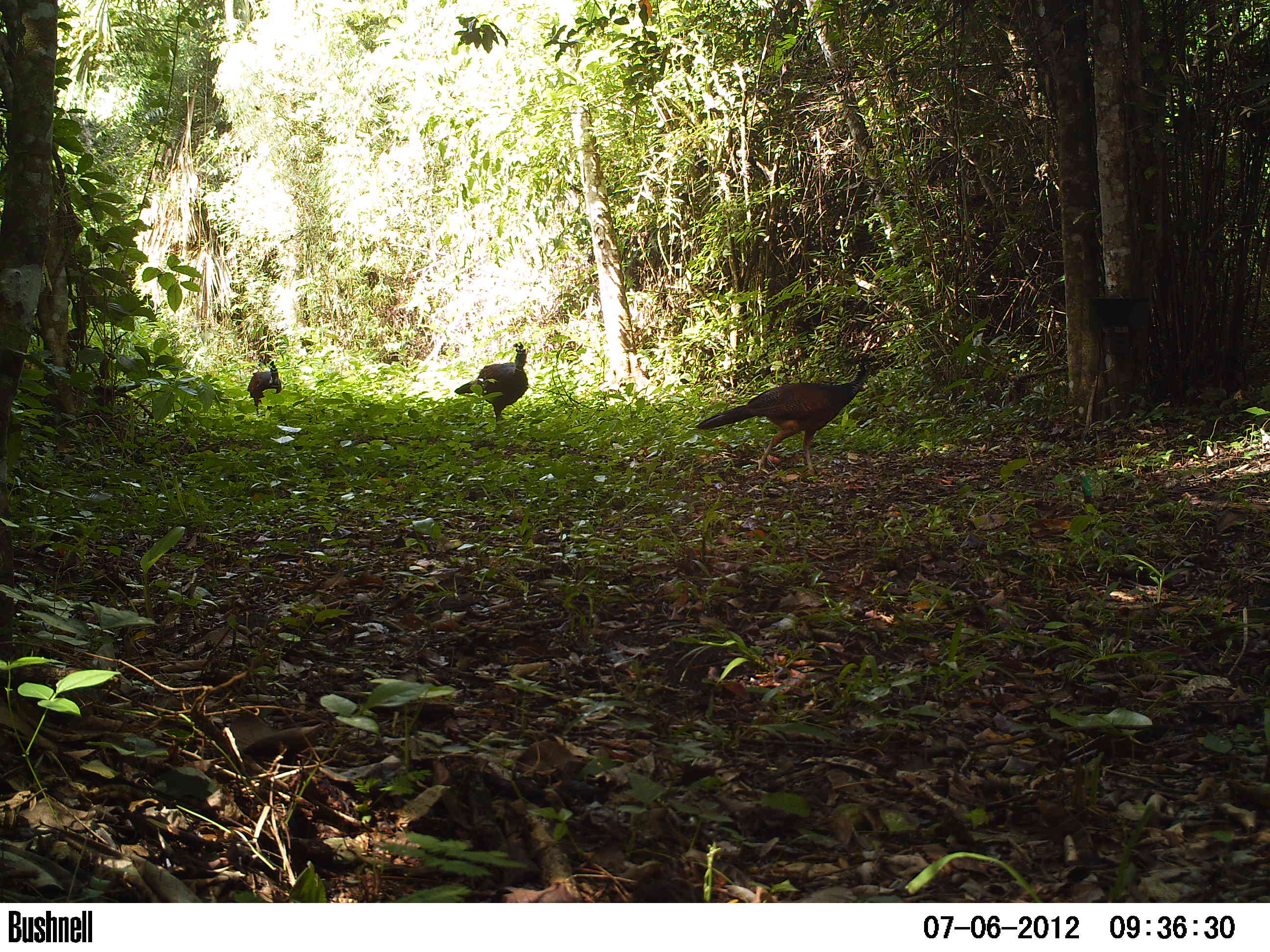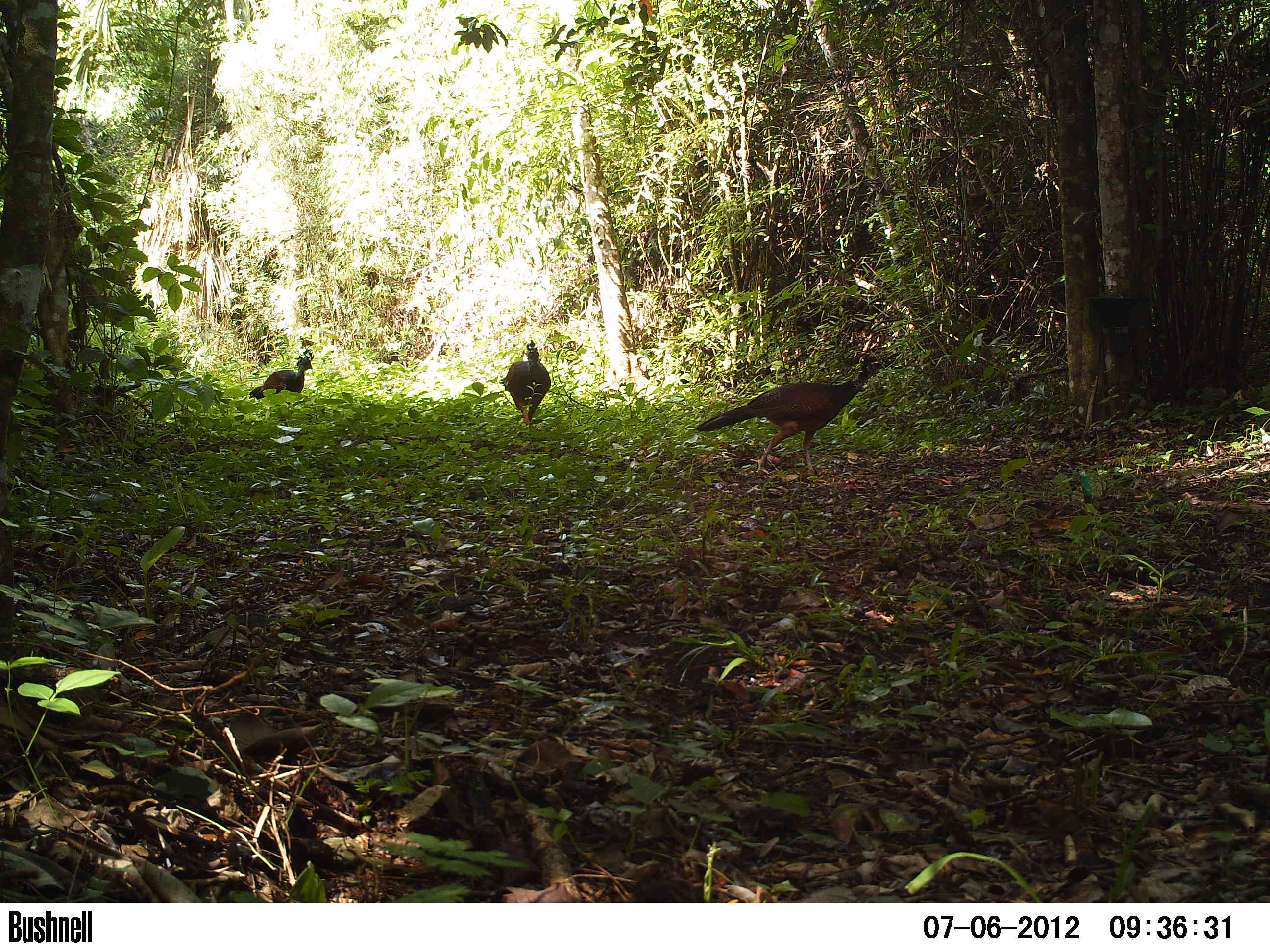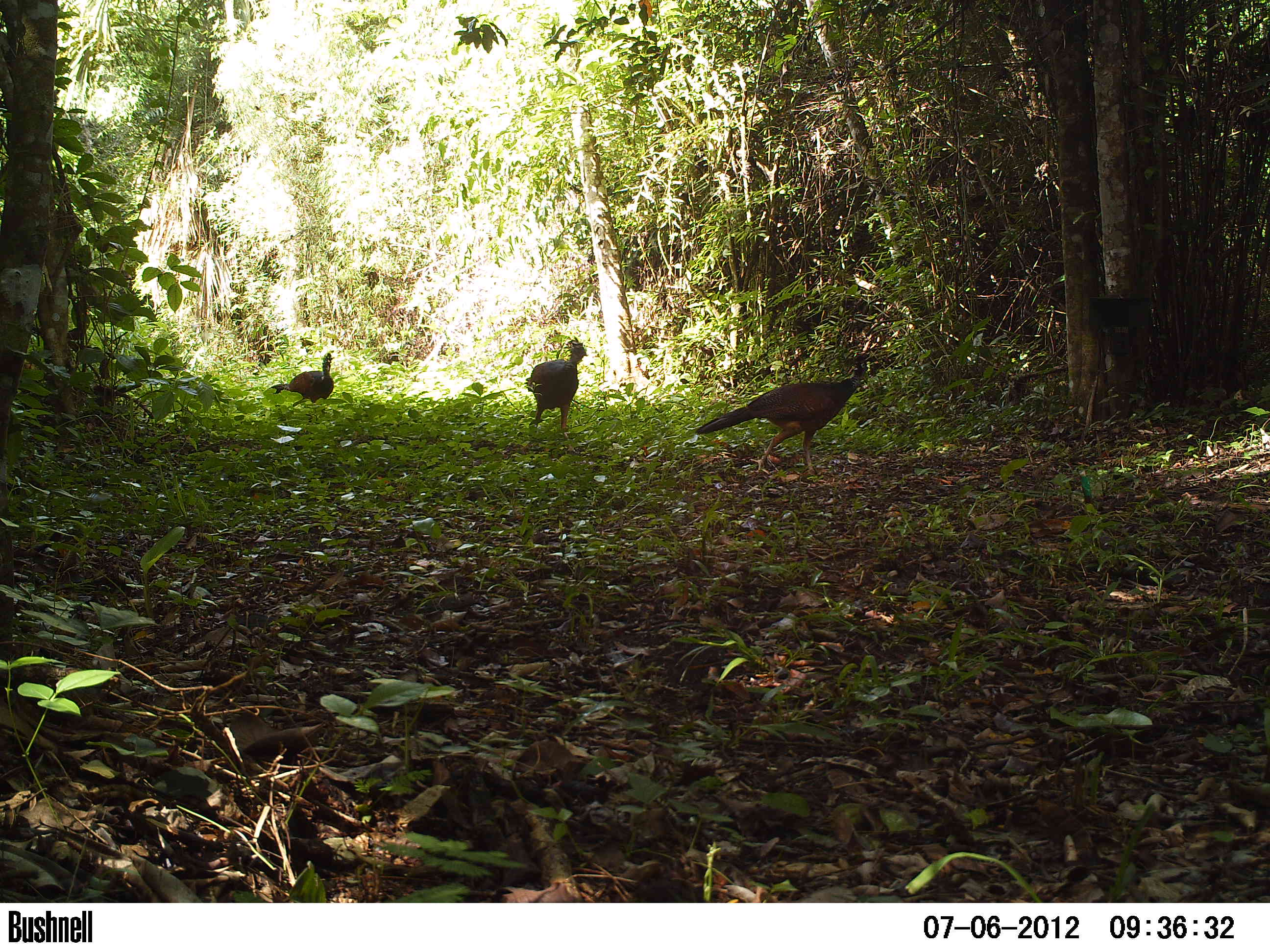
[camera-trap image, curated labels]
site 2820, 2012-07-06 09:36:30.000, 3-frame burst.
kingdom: Animalia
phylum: Chordata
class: Aves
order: Galliformes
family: Cracidae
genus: Crax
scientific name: Crax rubra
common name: great curassow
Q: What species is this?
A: Crax rubra (great curassow).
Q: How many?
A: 3.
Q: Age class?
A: Adult.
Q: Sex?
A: Female.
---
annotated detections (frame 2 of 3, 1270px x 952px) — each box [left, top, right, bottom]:
crax rubra: [695, 355, 879, 482]; [498, 339, 551, 429]; [248, 350, 315, 405]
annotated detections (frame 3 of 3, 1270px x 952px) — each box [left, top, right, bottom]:
crax rubra: [693, 355, 867, 483]; [524, 335, 588, 453]; [268, 352, 335, 407]